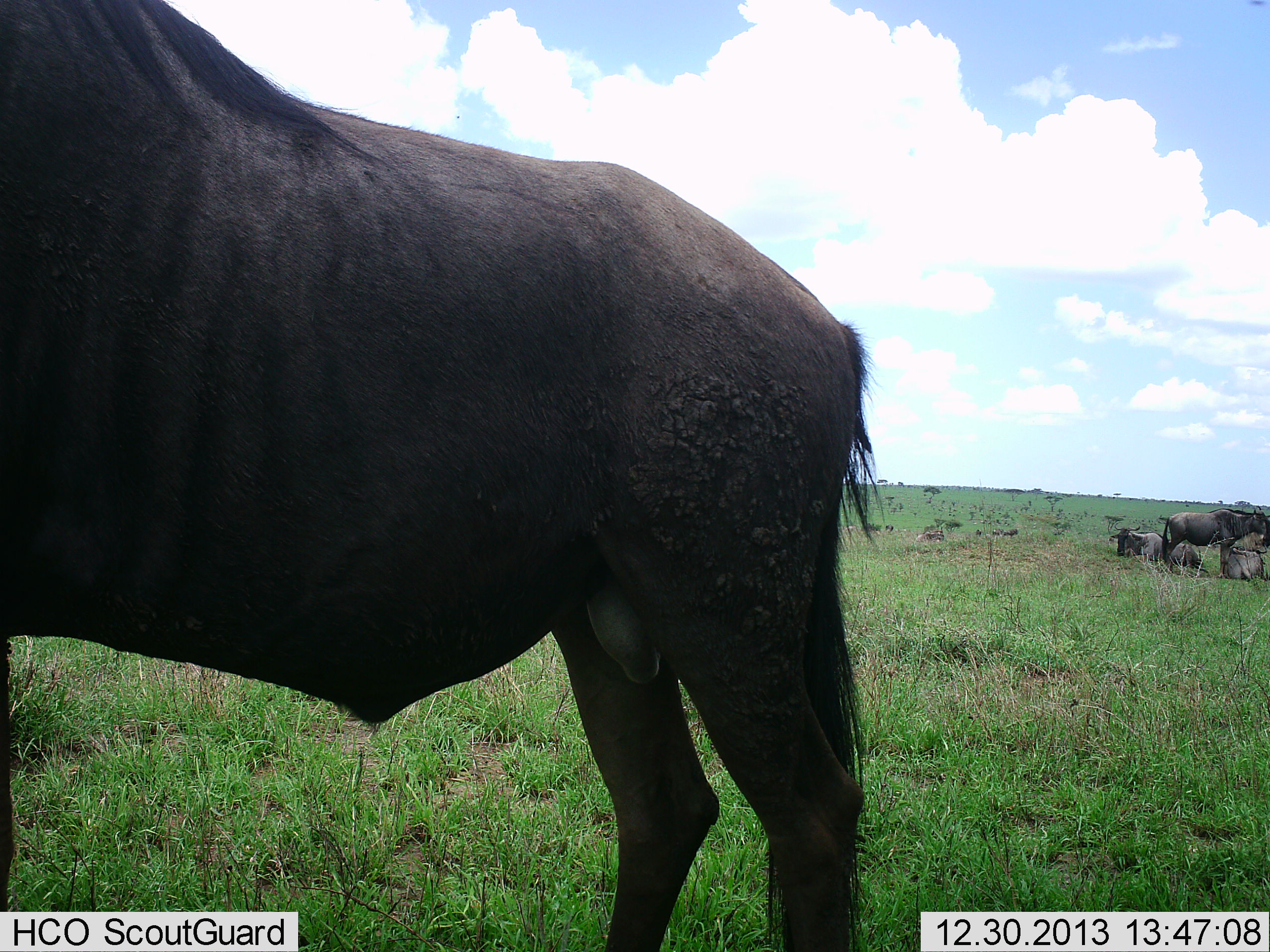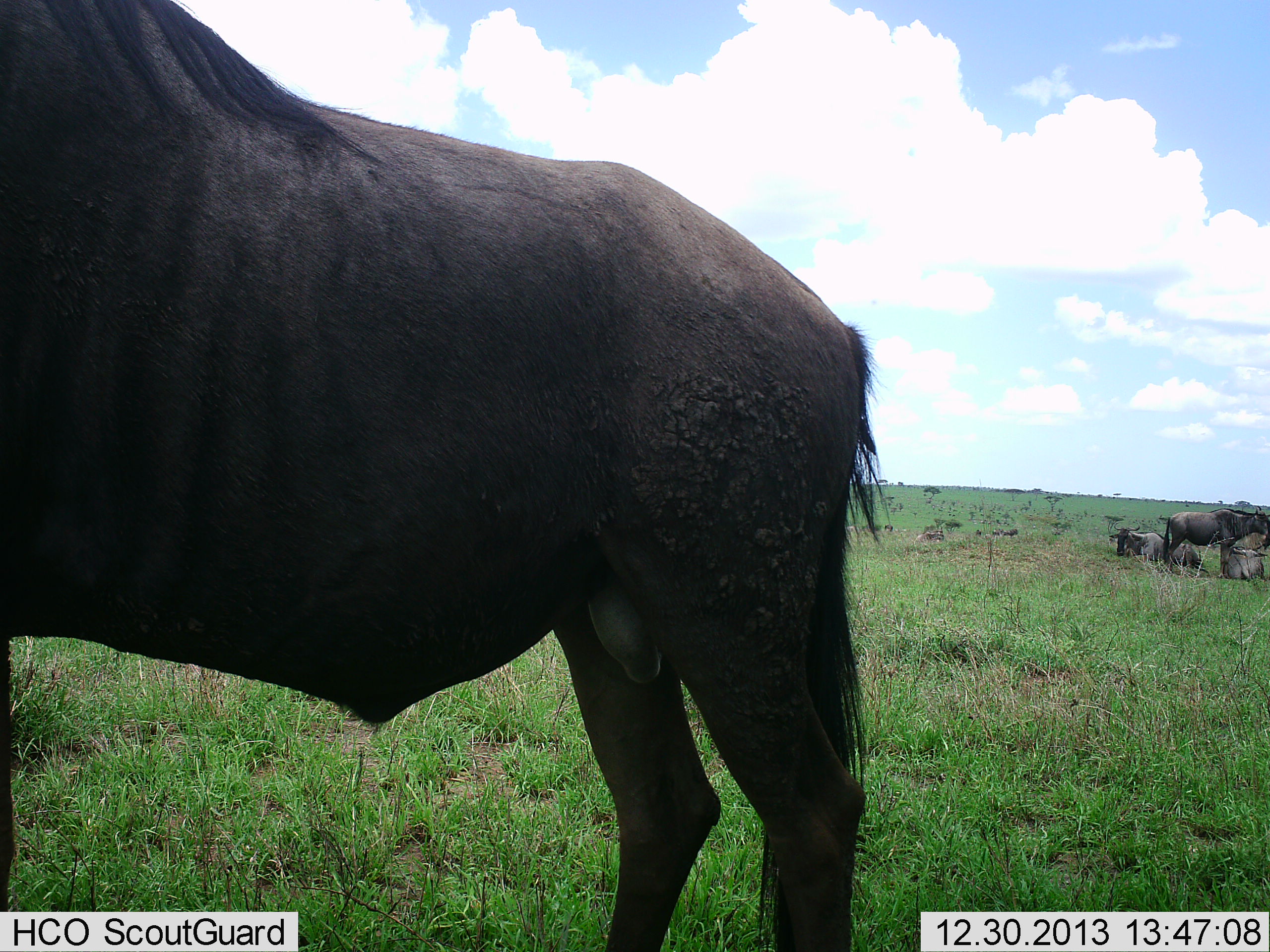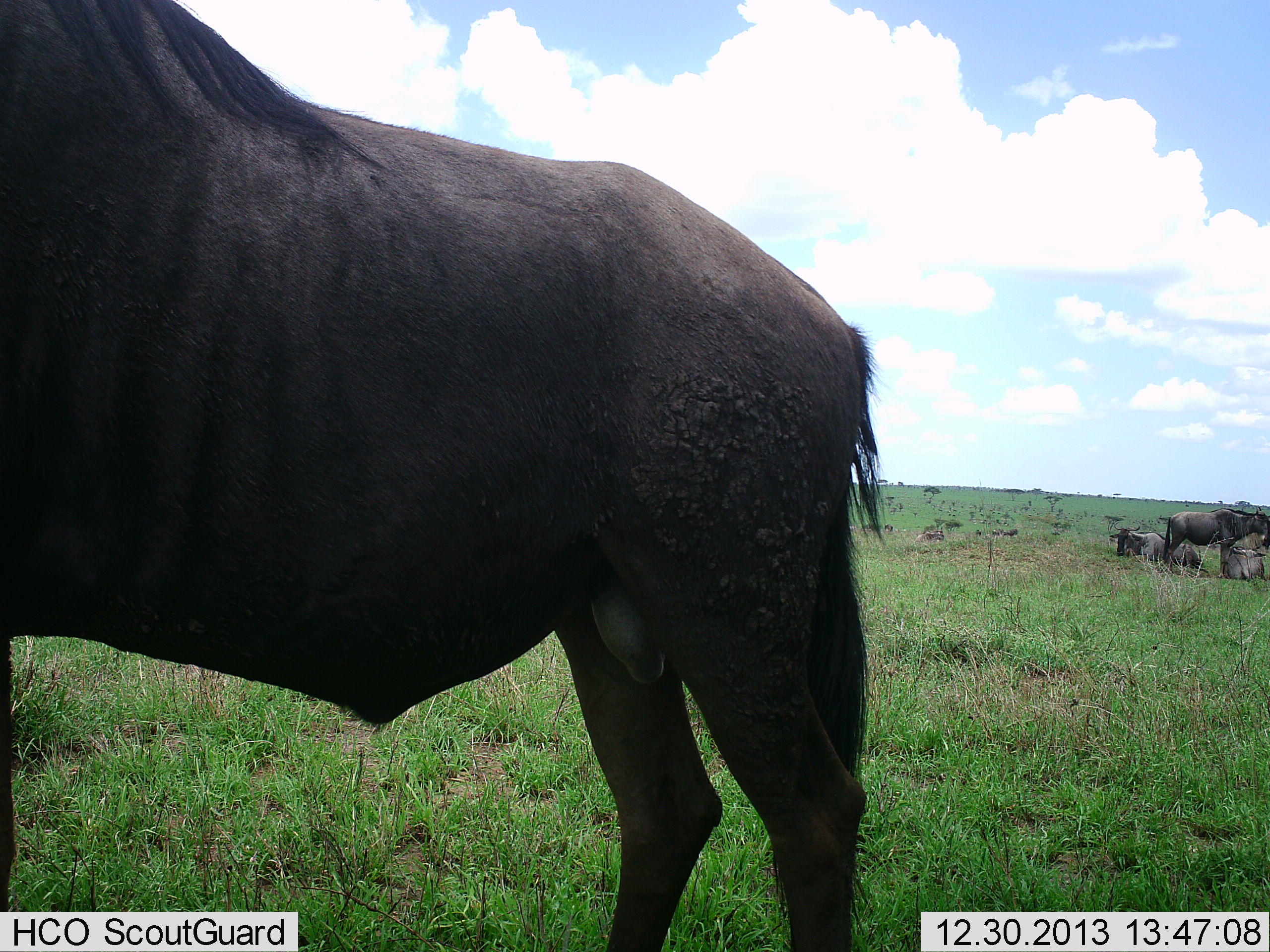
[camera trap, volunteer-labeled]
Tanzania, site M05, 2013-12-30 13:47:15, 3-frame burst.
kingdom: Animalia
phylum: Chordata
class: Mammalia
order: Artiodactyla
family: Bovidae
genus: Connochaetes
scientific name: Connochaetes taurinus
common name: blue wildebeest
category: wildebeest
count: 4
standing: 90%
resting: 80%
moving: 10%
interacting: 0%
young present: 0%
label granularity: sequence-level